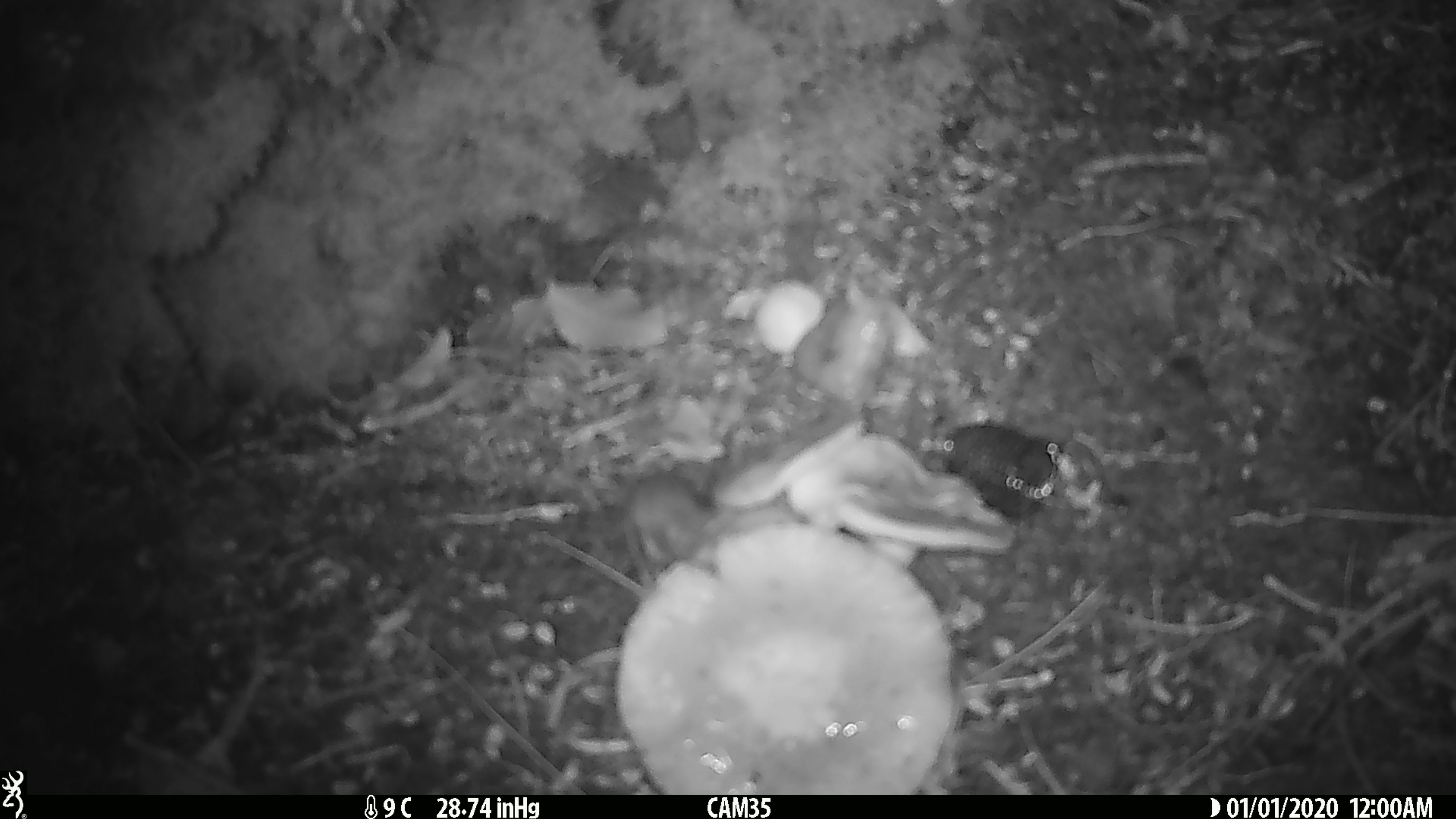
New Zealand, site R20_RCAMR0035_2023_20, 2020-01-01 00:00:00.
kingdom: Animalia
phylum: Chordata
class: Mammalia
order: Rodentia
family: Muridae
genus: Mus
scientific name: Mus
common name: mouse